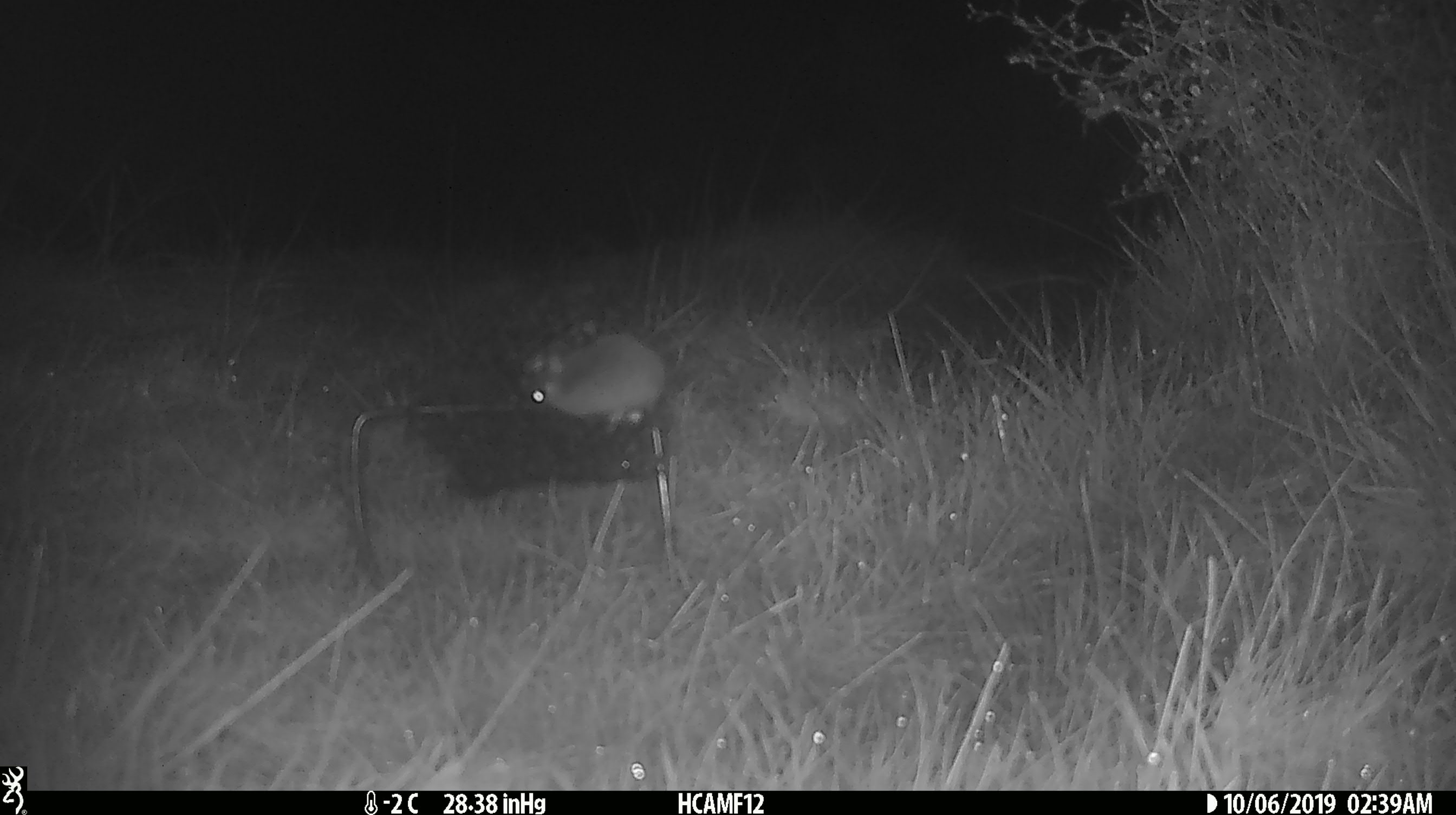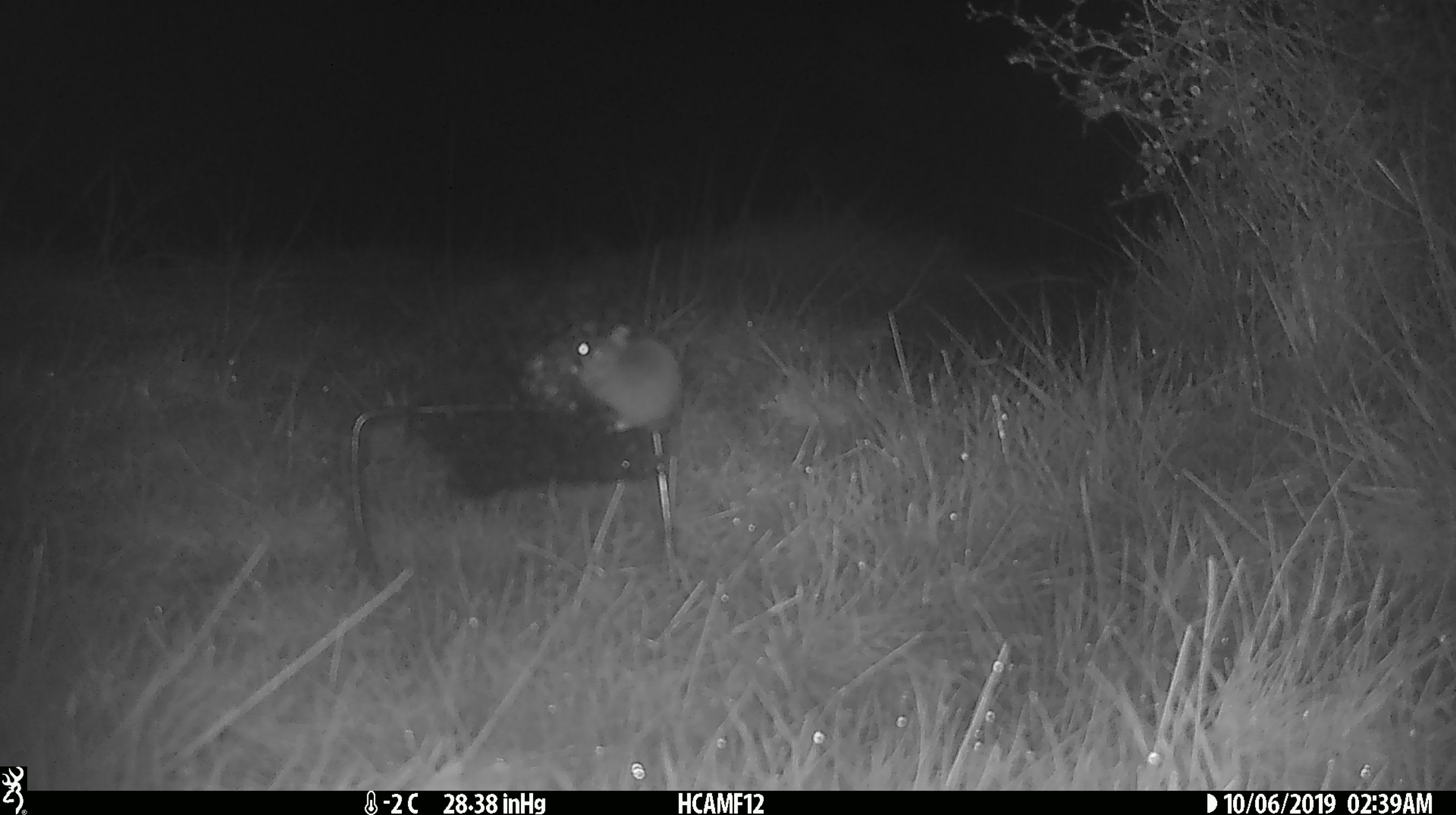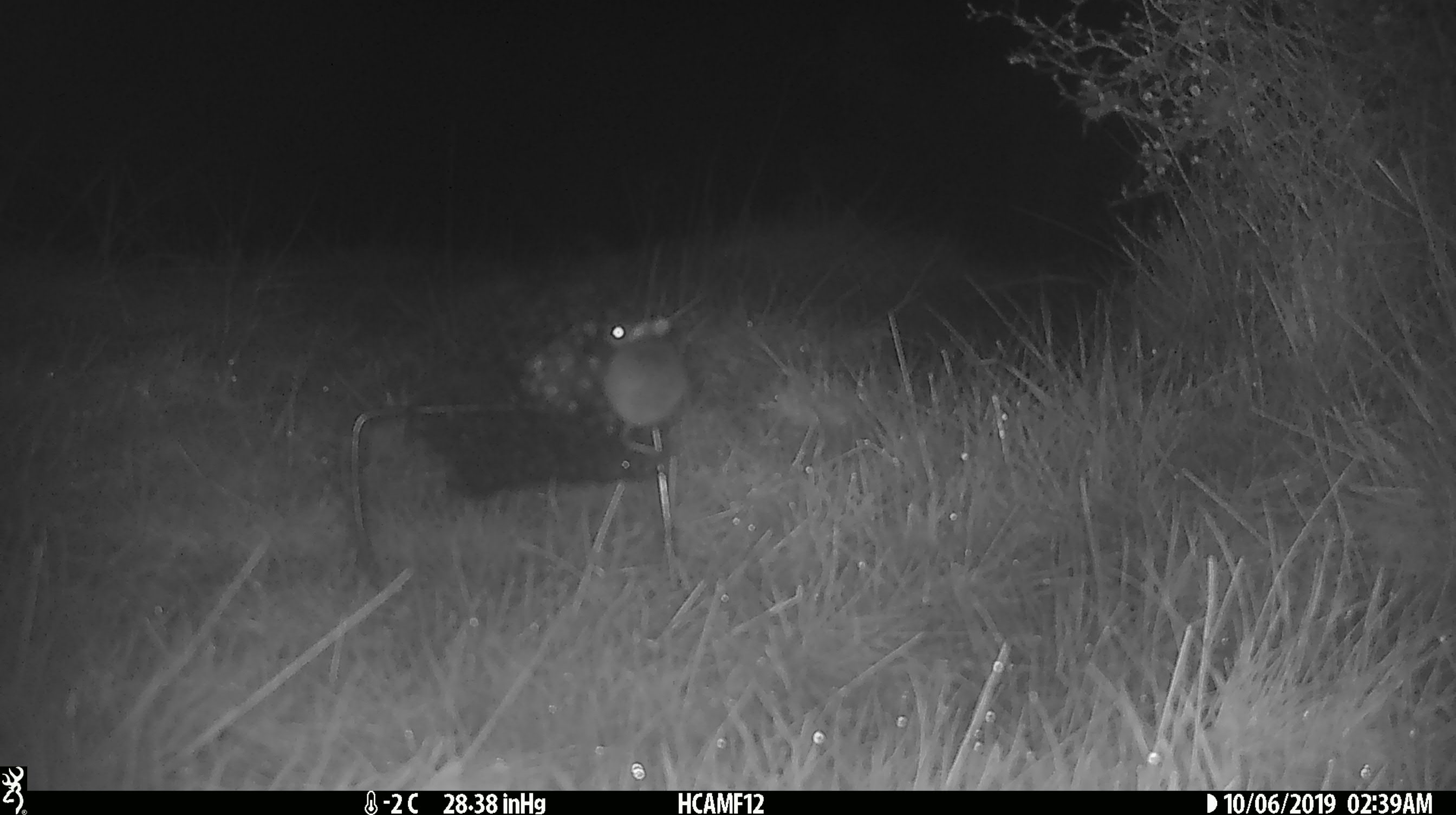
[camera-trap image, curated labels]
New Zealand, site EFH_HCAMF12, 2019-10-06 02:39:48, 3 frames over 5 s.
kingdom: Animalia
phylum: Chordata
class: Mammalia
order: Rodentia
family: Muridae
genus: Mus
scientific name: Mus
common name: mouse